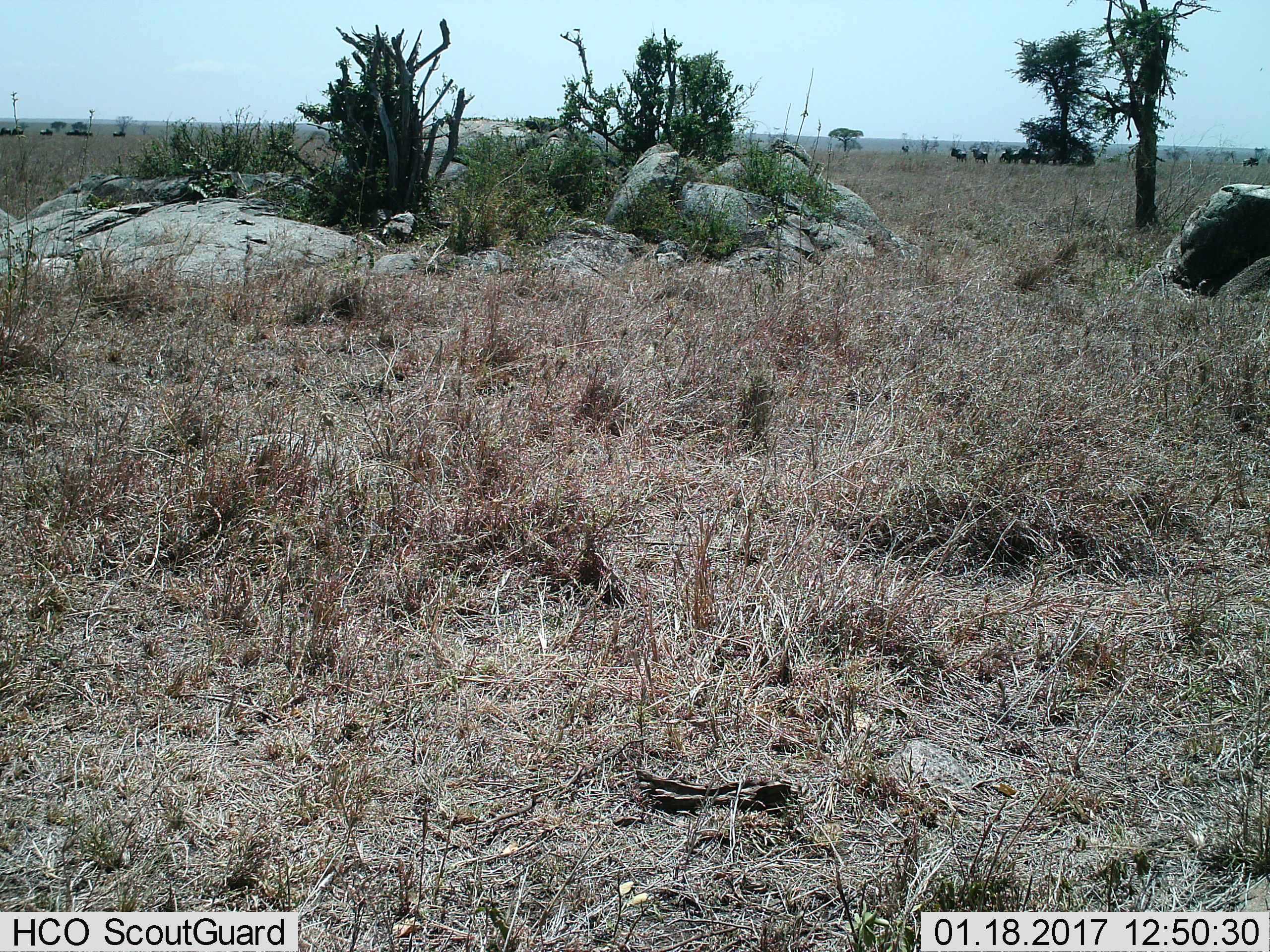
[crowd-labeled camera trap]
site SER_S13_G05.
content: unidentified animal